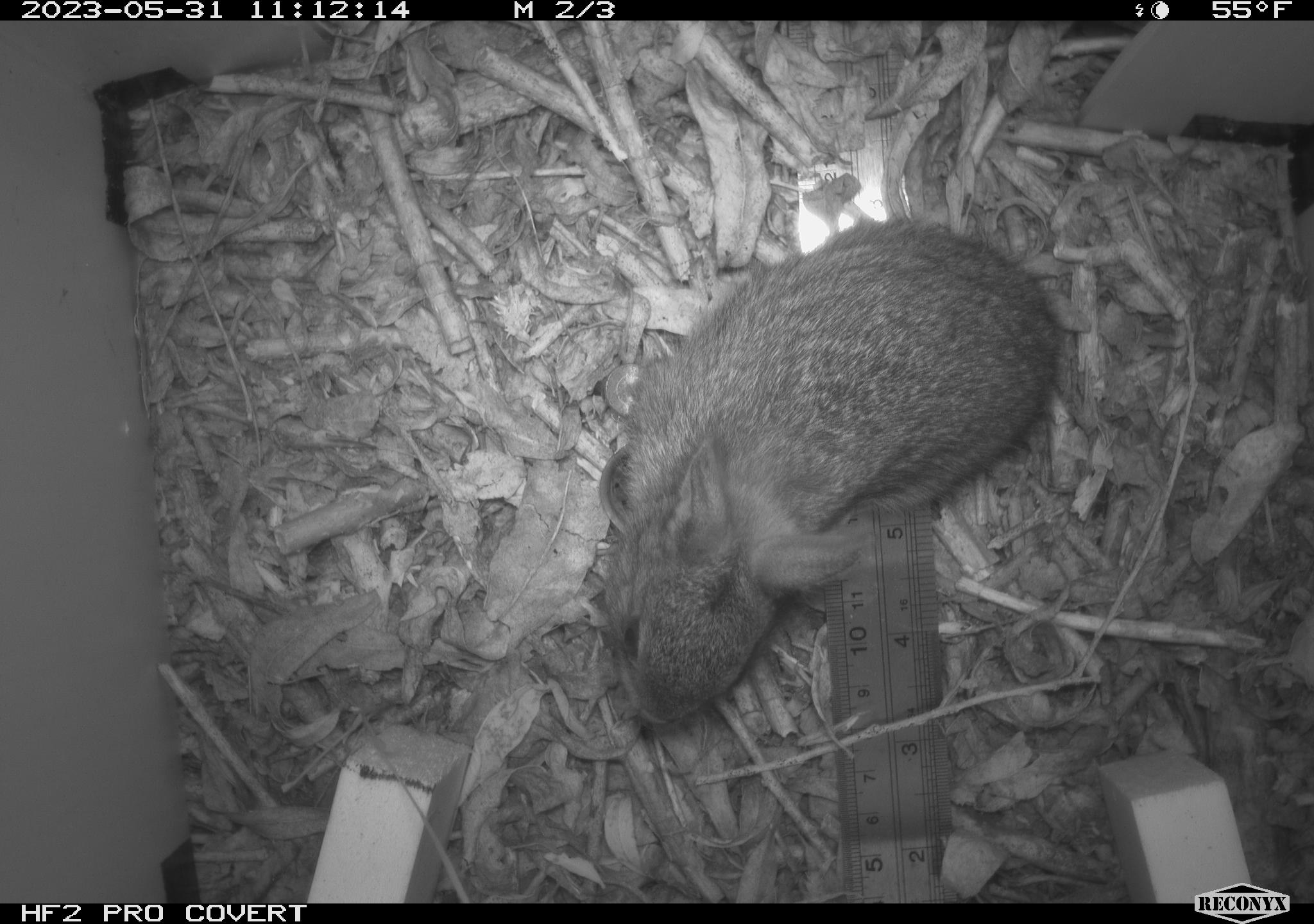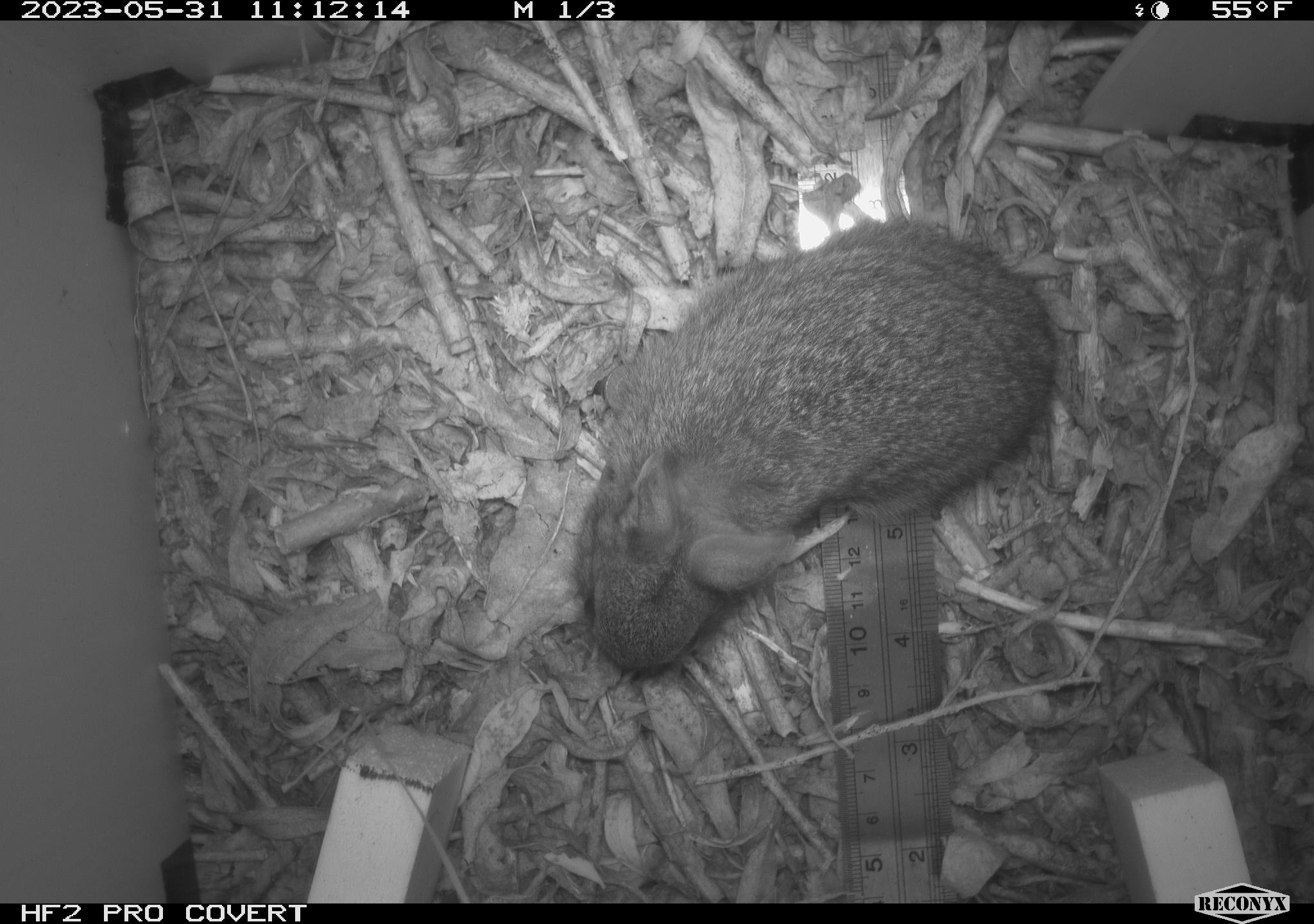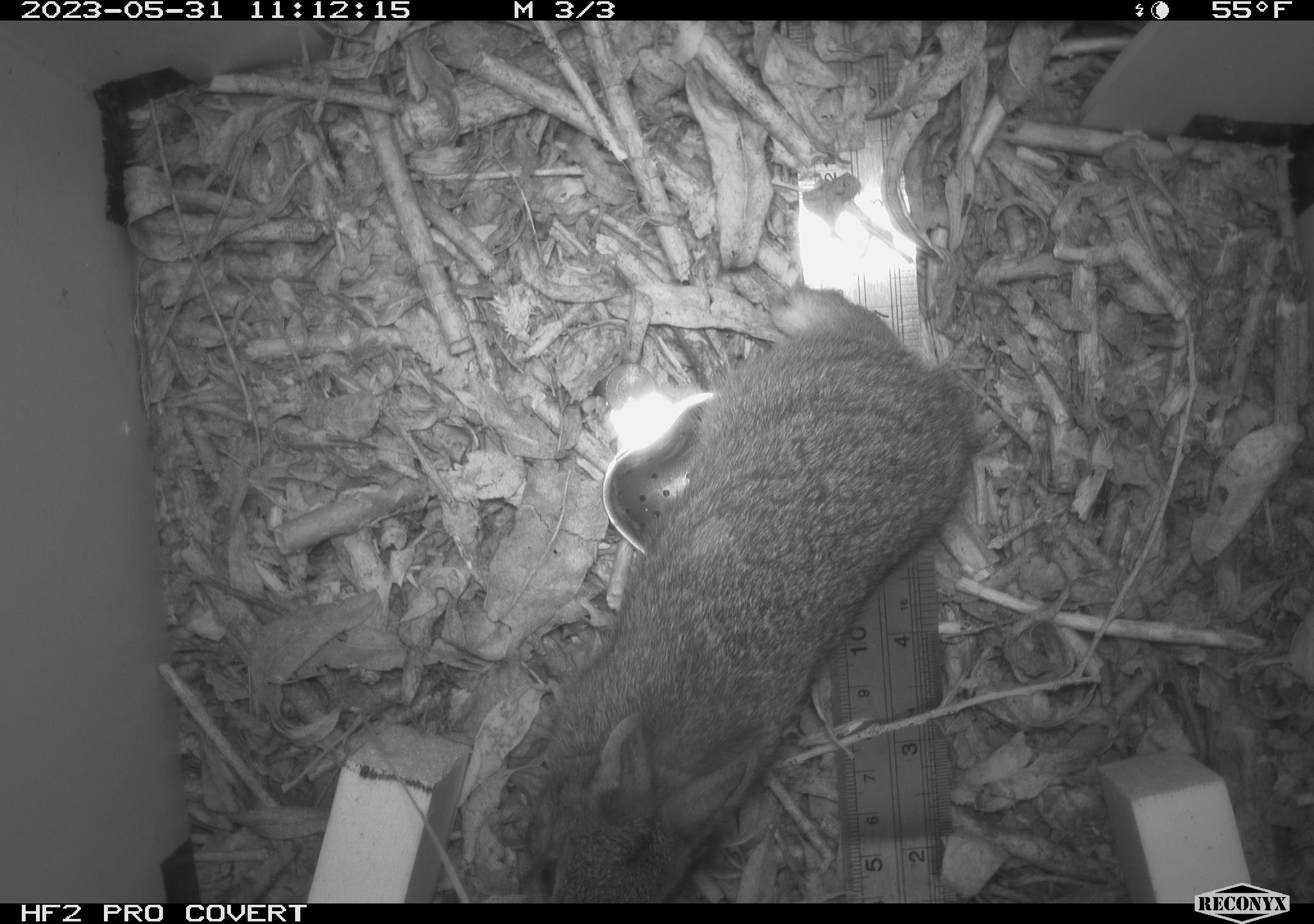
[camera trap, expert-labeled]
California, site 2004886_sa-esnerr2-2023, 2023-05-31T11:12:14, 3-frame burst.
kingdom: Animalia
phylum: Chordata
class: Mammalia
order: Lagomorpha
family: Leporidae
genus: Sylvilagus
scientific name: Sylvilagus bachmani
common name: brush rabbit